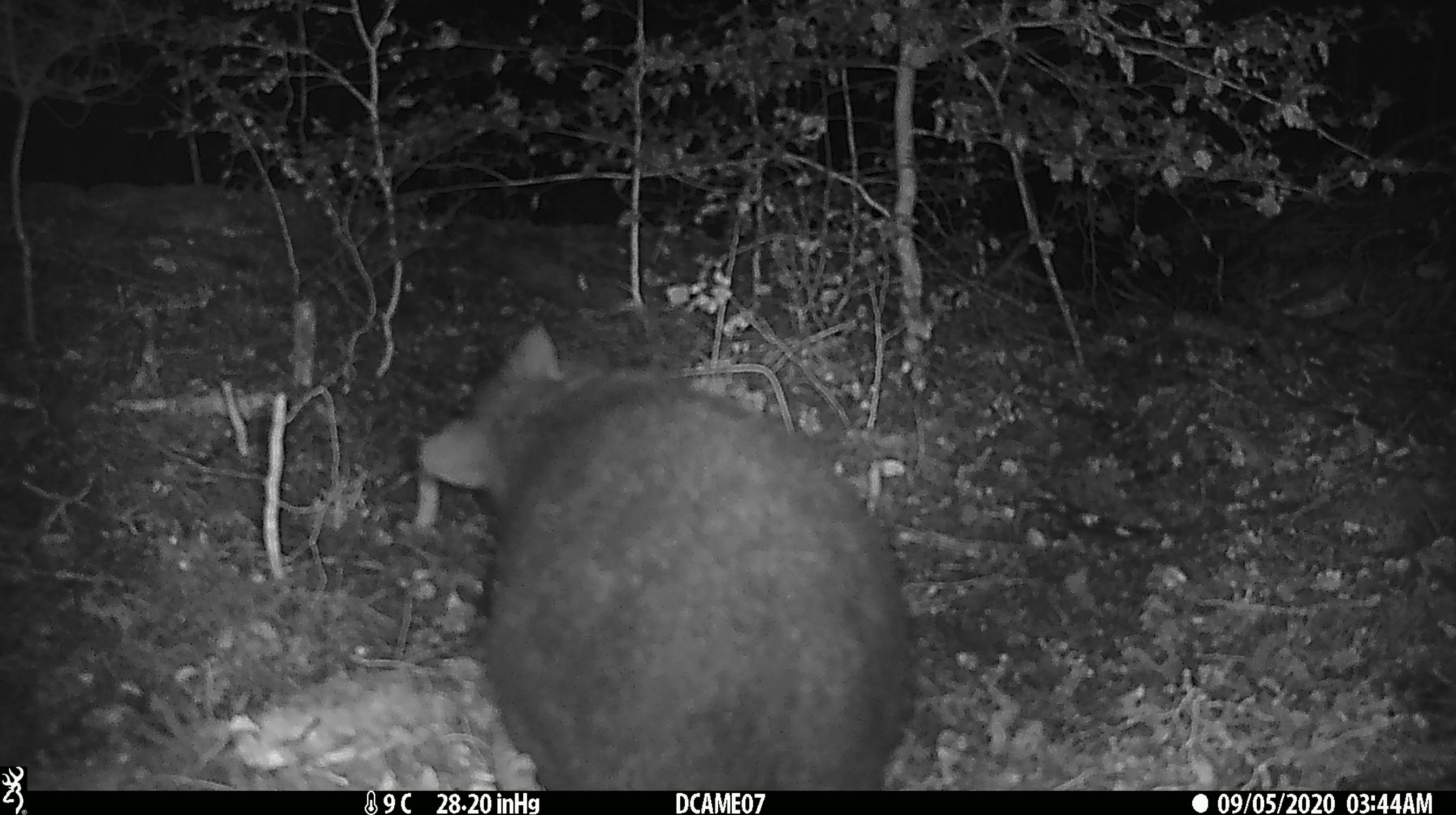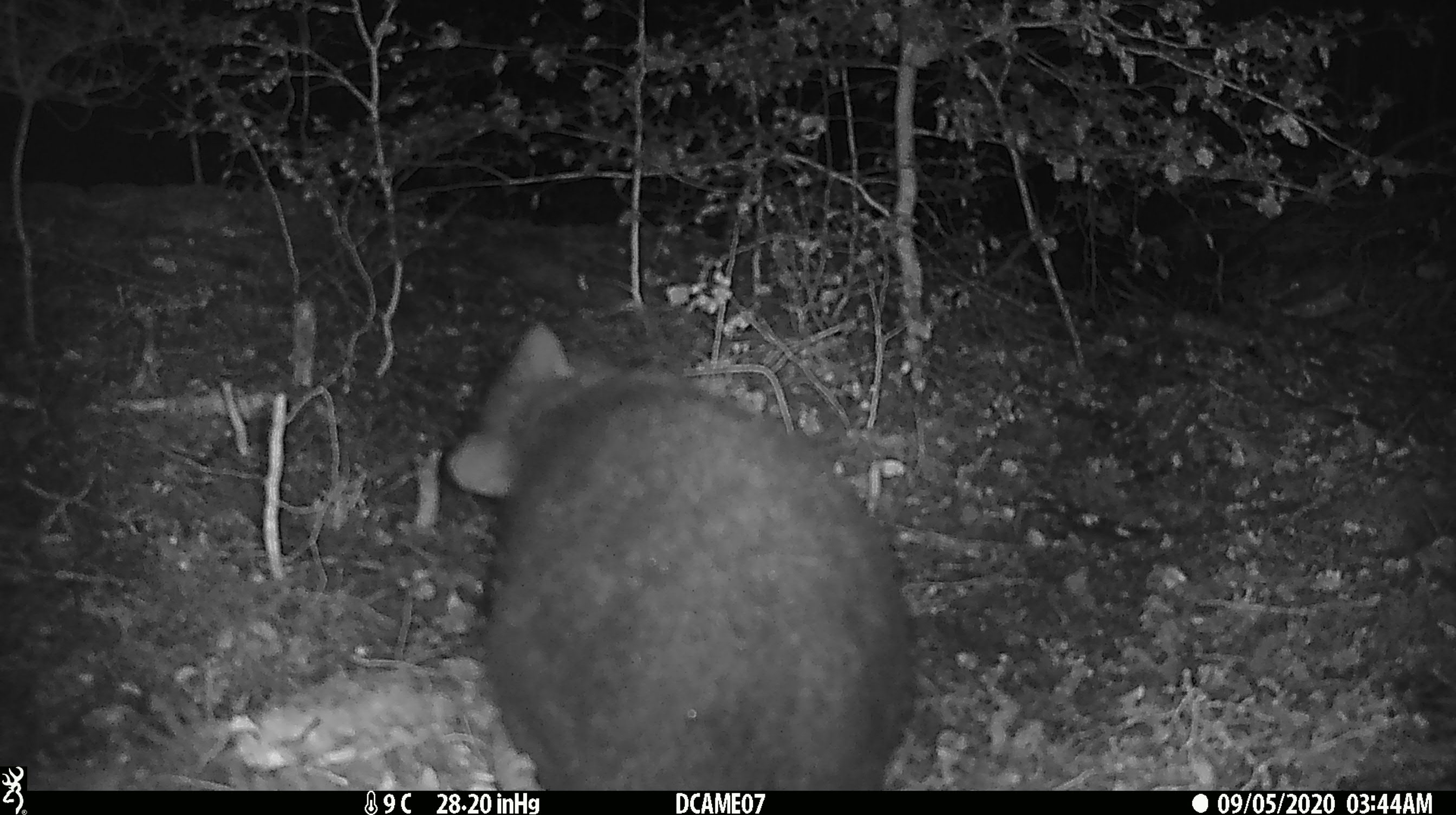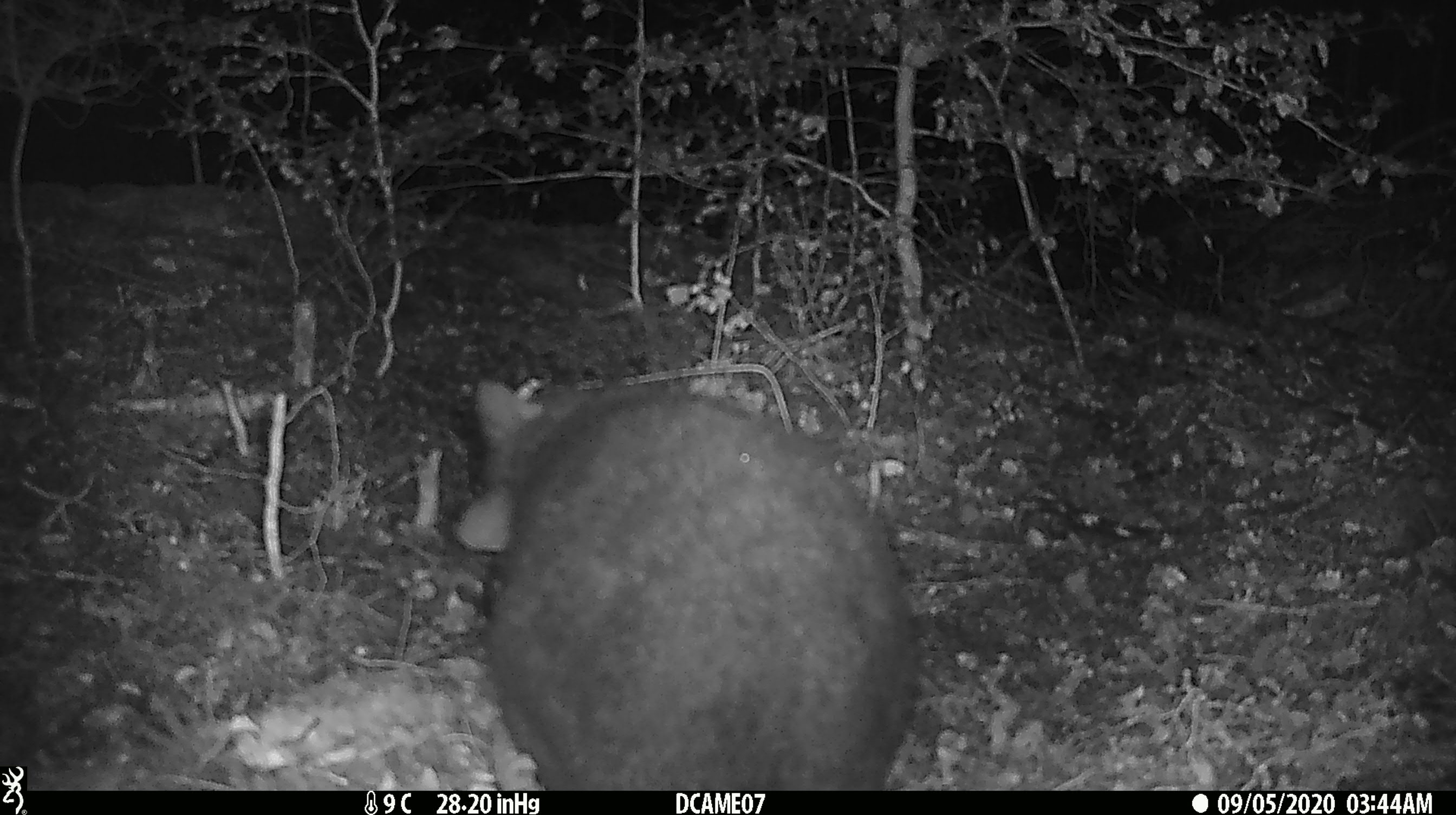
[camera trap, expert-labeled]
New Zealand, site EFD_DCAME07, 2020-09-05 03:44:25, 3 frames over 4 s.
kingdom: Animalia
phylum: Chordata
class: Mammalia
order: Diprotodontia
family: Phalangeridae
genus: Trichosurus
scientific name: Trichosurus vulpecula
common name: common brushtail possum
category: possum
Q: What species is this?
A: Possum (common brushtail possum) (Trichosurus vulpecula).